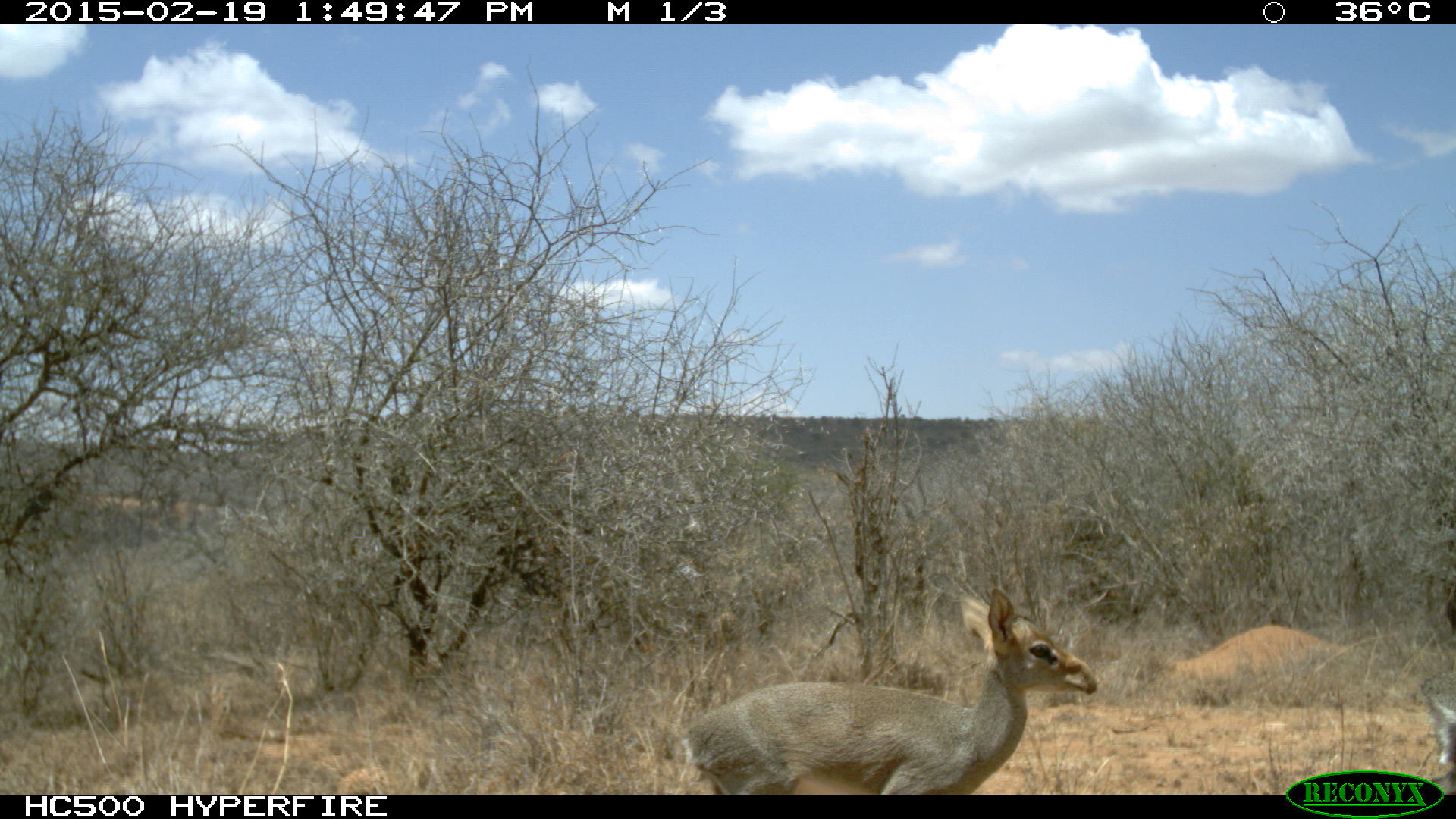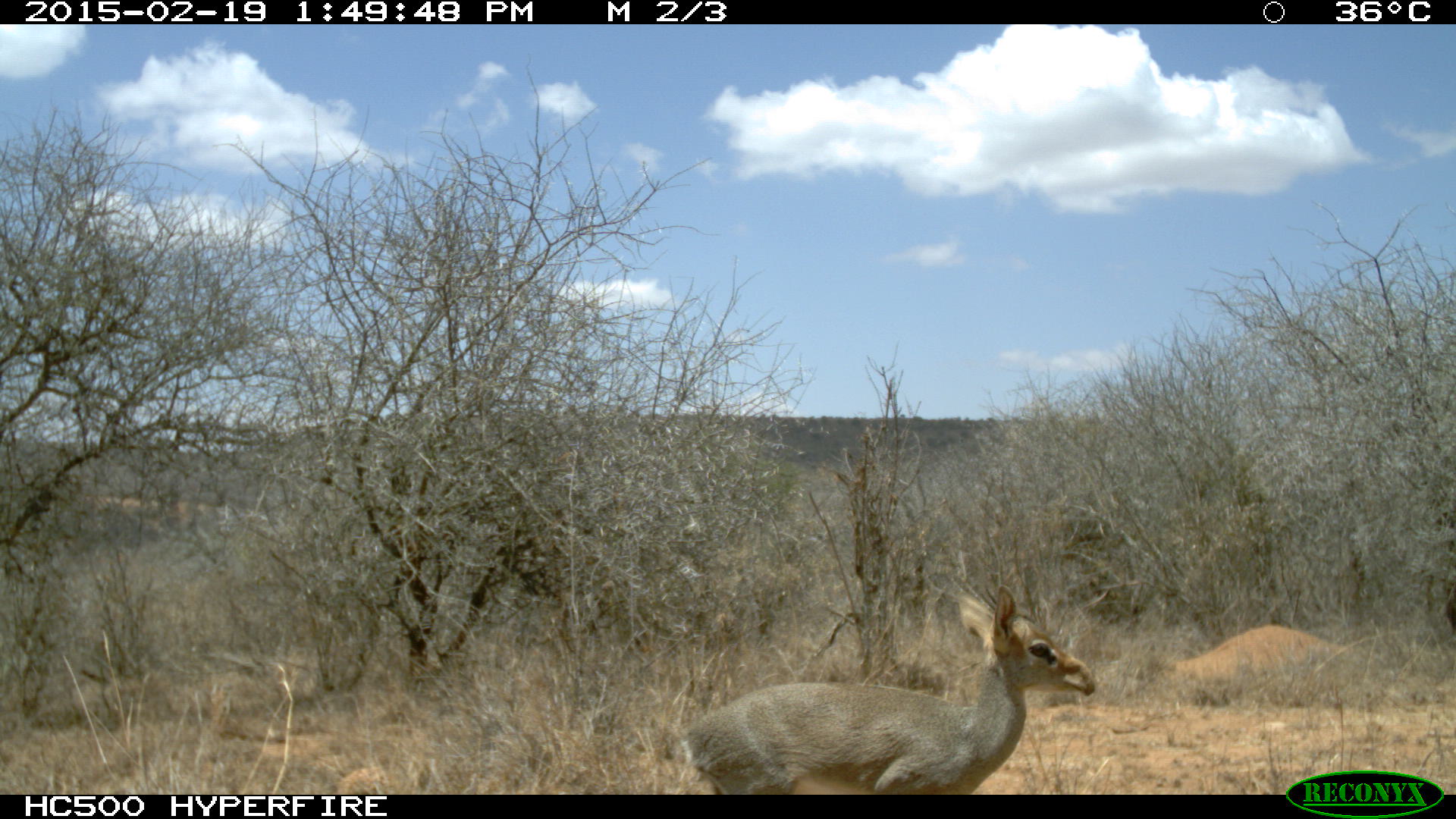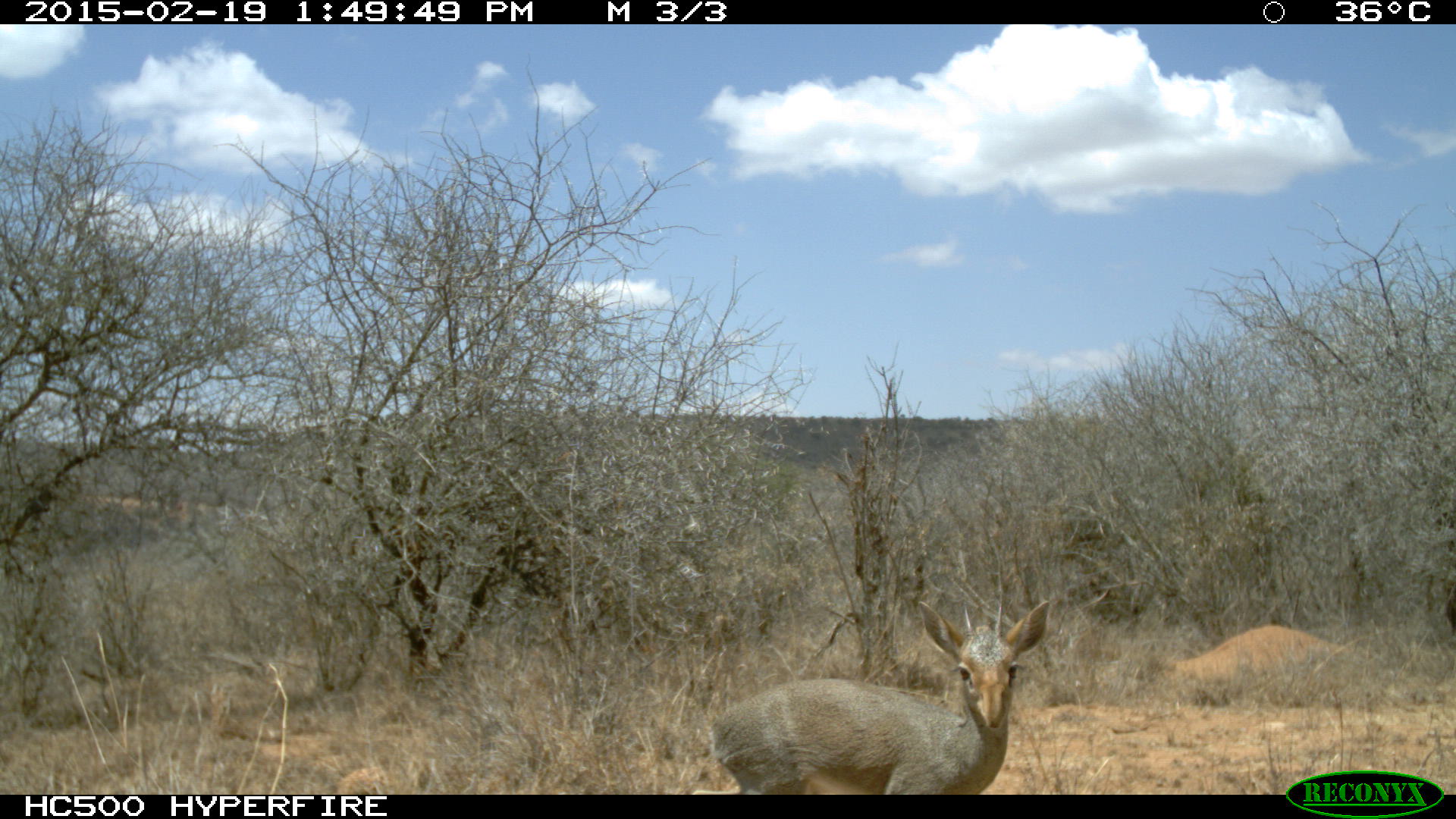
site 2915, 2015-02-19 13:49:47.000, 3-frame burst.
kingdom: Animalia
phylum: Chordata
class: Mammalia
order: Artiodactyla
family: Bovidae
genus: Madoqua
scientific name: Madoqua guentheri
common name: günther's dik-dik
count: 1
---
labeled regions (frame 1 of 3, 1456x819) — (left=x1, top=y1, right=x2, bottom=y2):
madoqua guentheri: (left=660, top=585, right=1099, bottom=792)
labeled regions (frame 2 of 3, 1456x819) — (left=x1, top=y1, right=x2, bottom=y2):
madoqua guentheri: (left=661, top=583, right=1095, bottom=793)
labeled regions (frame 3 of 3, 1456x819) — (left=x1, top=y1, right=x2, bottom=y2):
madoqua guentheri: (left=707, top=599, right=1048, bottom=793)